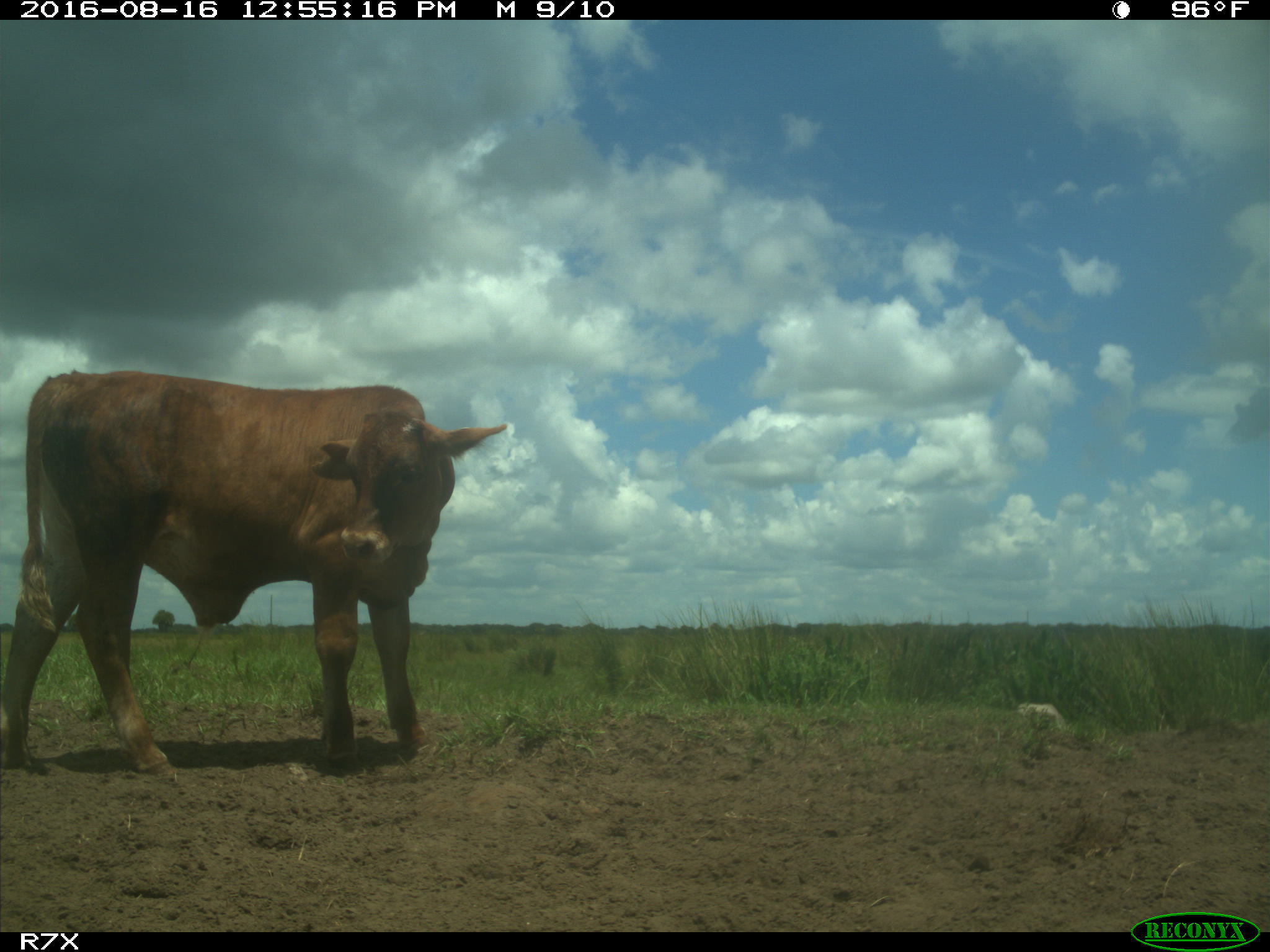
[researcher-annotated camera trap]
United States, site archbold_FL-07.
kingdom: Animalia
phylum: Chordata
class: Mammalia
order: Artiodactyla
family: Bovidae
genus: Bos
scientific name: Bos taurus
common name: domestic cow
Bos taurus (domestic cow).